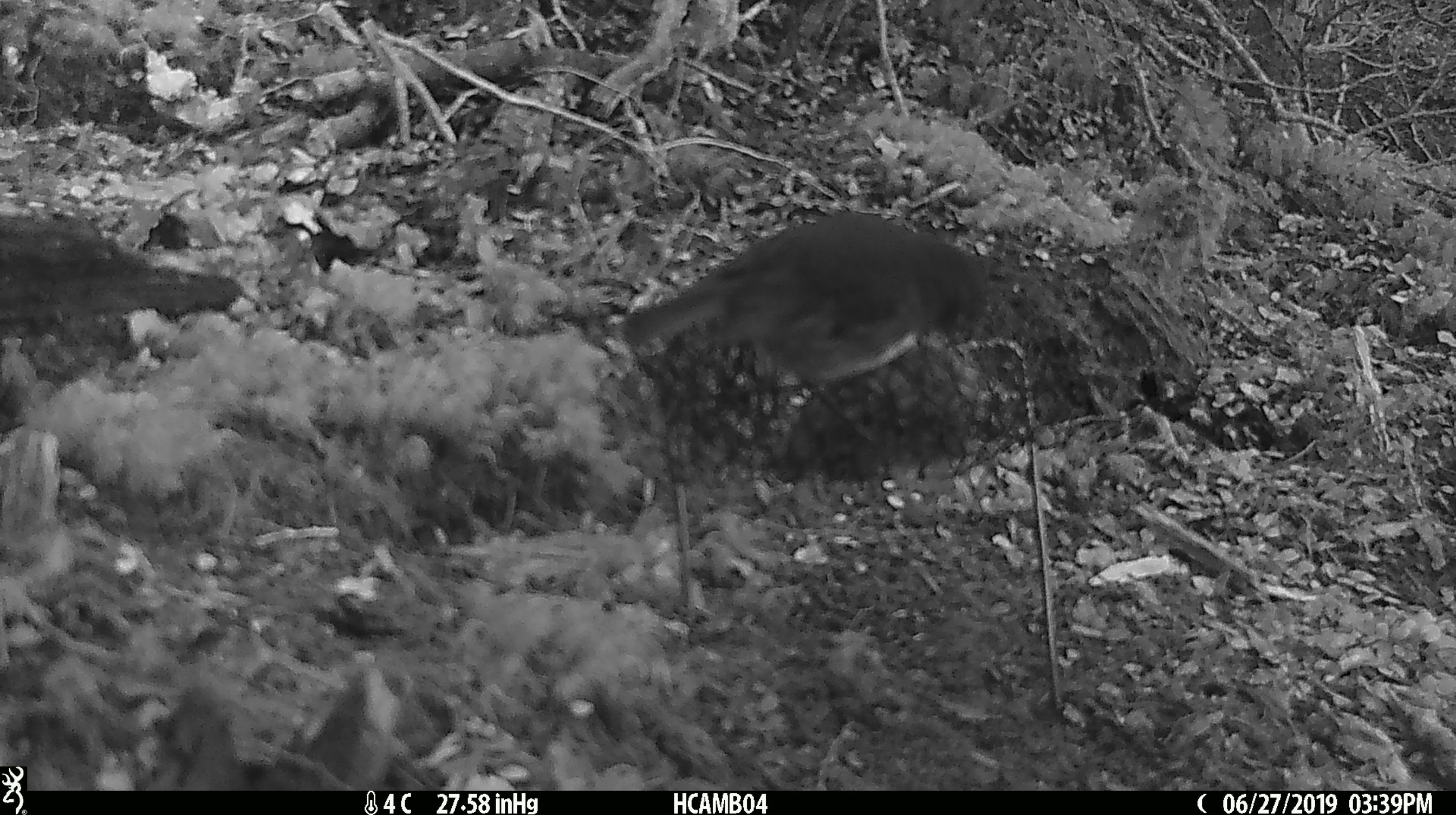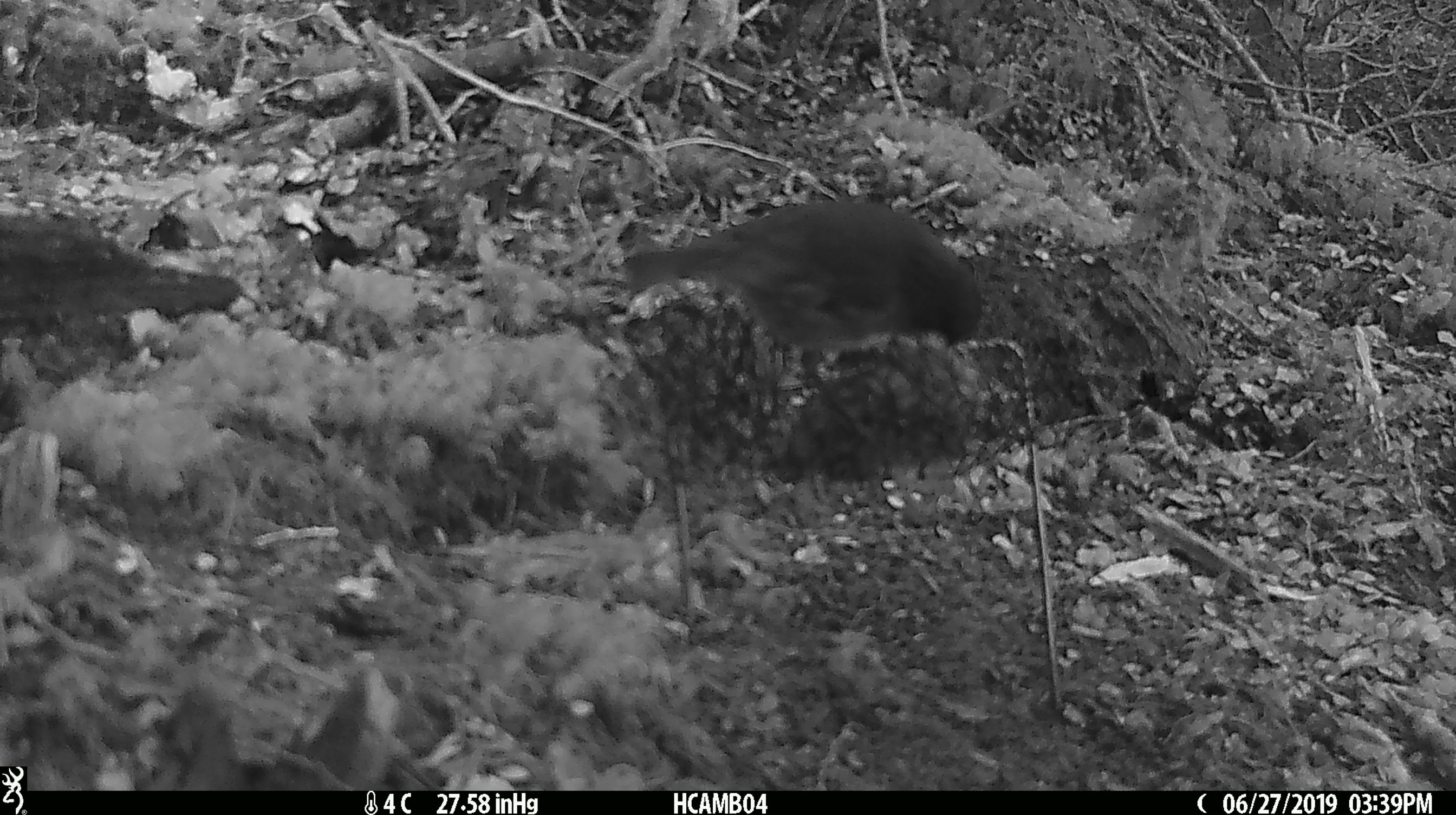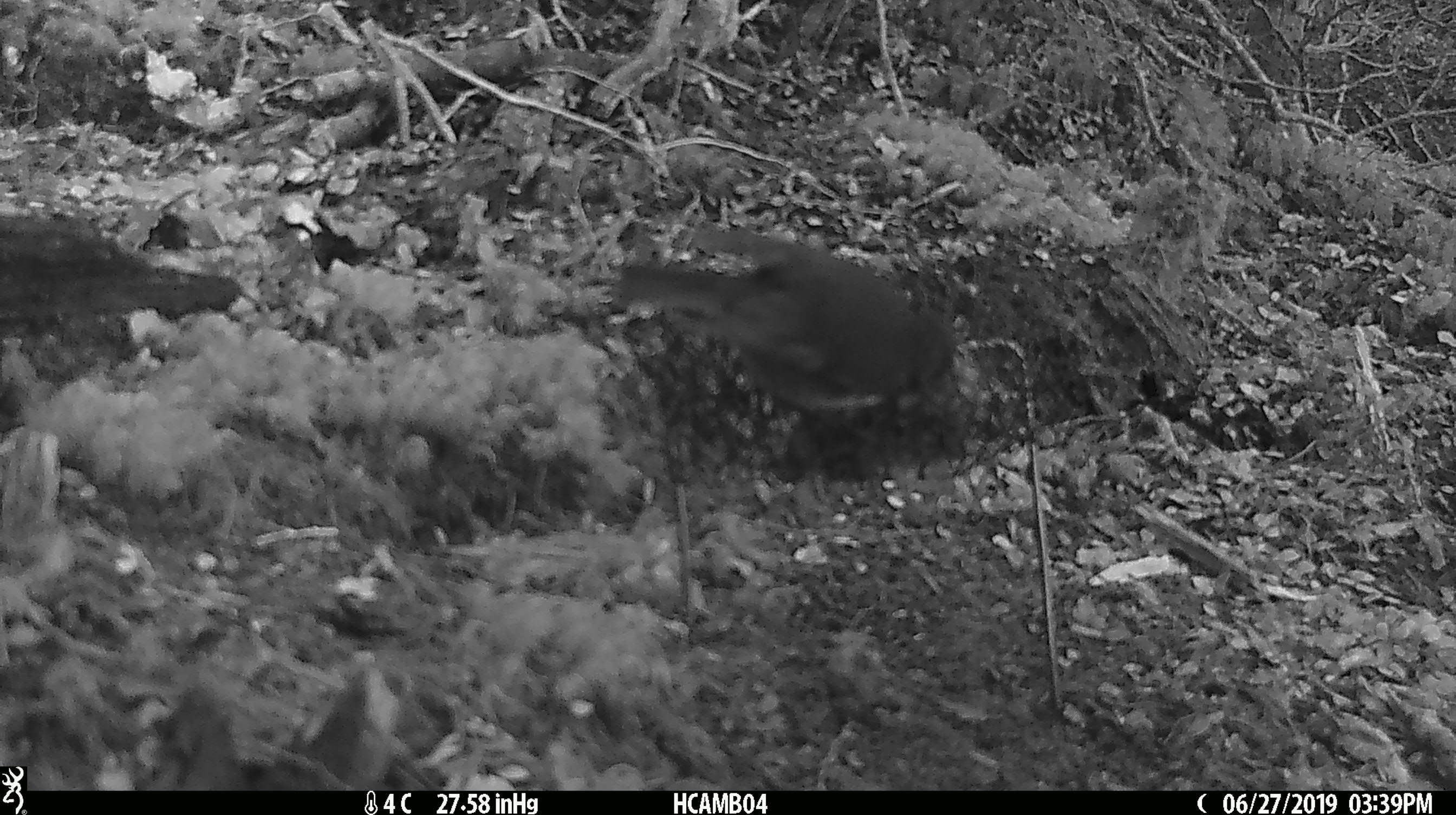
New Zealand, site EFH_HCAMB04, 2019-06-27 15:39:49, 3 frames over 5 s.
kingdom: Animalia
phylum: Chordata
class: Aves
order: Passeriformes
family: Petroicidae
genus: Petroica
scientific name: Petroica australis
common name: new zealand robin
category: robin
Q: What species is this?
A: Robin (new zealand robin) (Petroica australis).